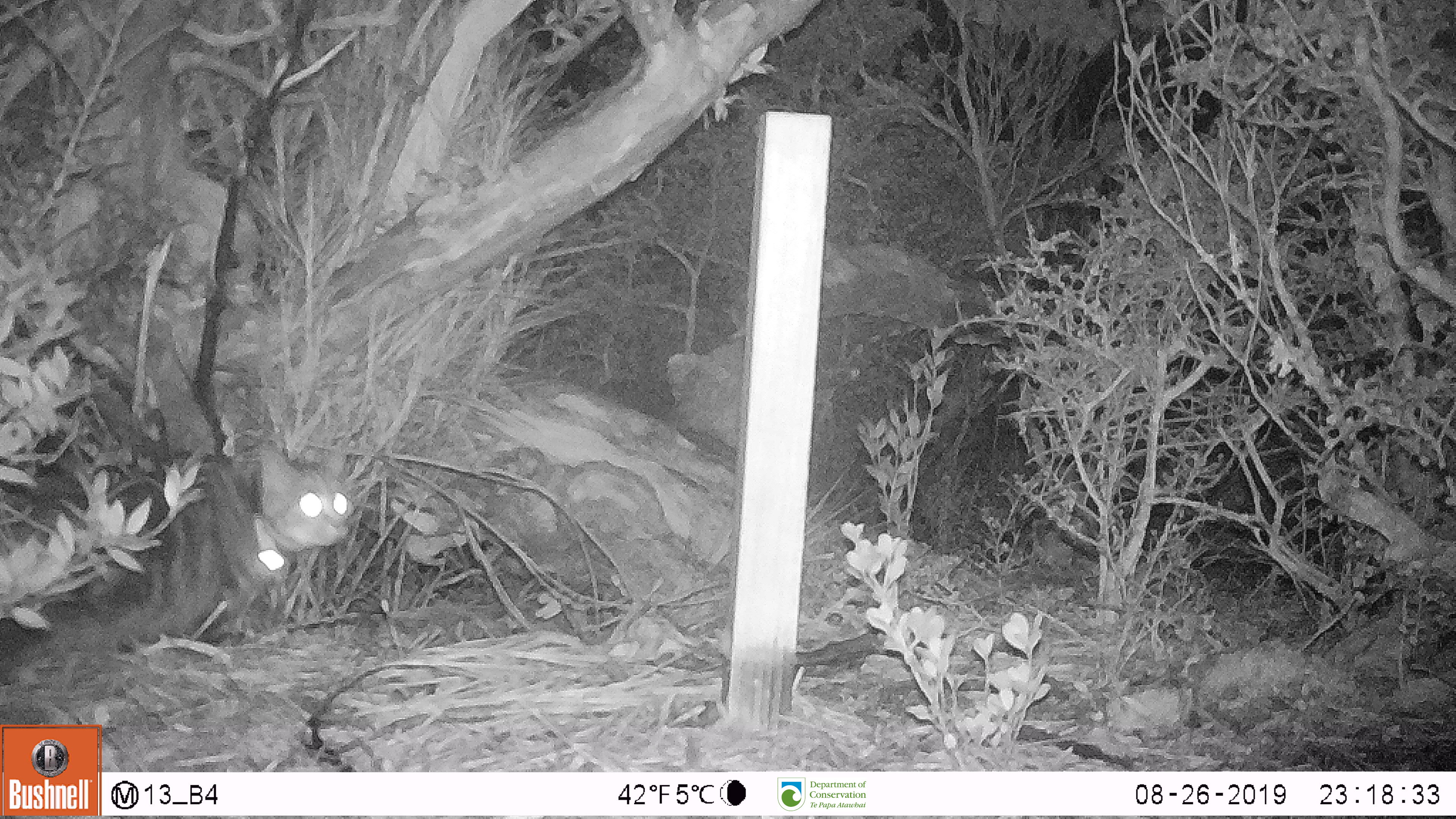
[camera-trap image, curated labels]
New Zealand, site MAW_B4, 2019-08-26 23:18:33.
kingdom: Animalia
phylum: Chordata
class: Mammalia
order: Carnivora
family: Felidae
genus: Felis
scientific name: Felis catus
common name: domestic cat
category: cat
Cat (domestic cat) (Felis catus).